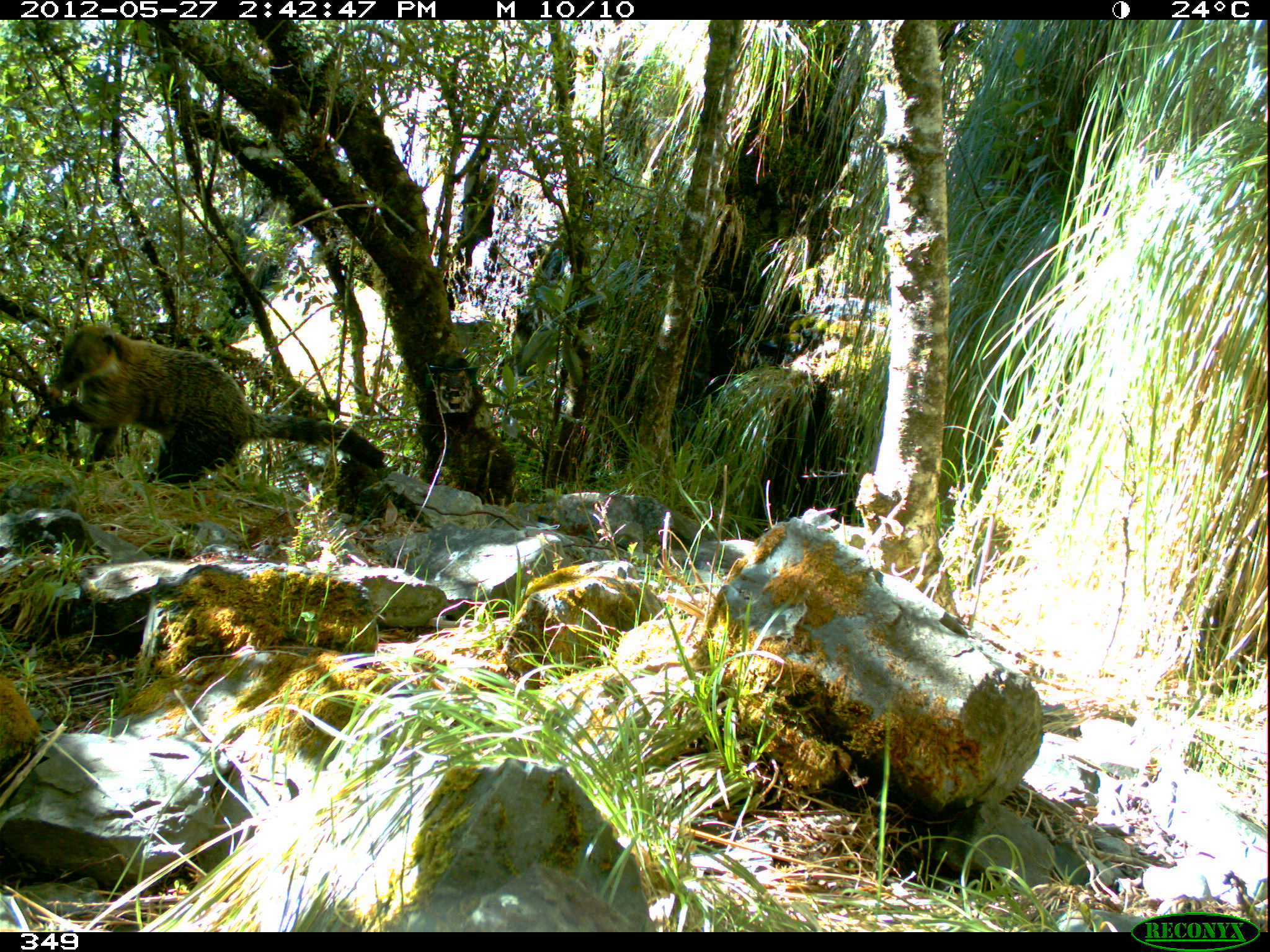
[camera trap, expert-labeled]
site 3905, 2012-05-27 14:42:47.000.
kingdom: Animalia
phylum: Chordata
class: Mammalia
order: Carnivora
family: Procyonidae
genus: Nasua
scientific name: Nasua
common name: coatis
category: unknown coati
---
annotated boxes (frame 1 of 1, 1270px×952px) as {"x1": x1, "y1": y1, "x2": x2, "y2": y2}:
unknown coati: {"x1": 47, "y1": 321, "x2": 385, "y2": 490}